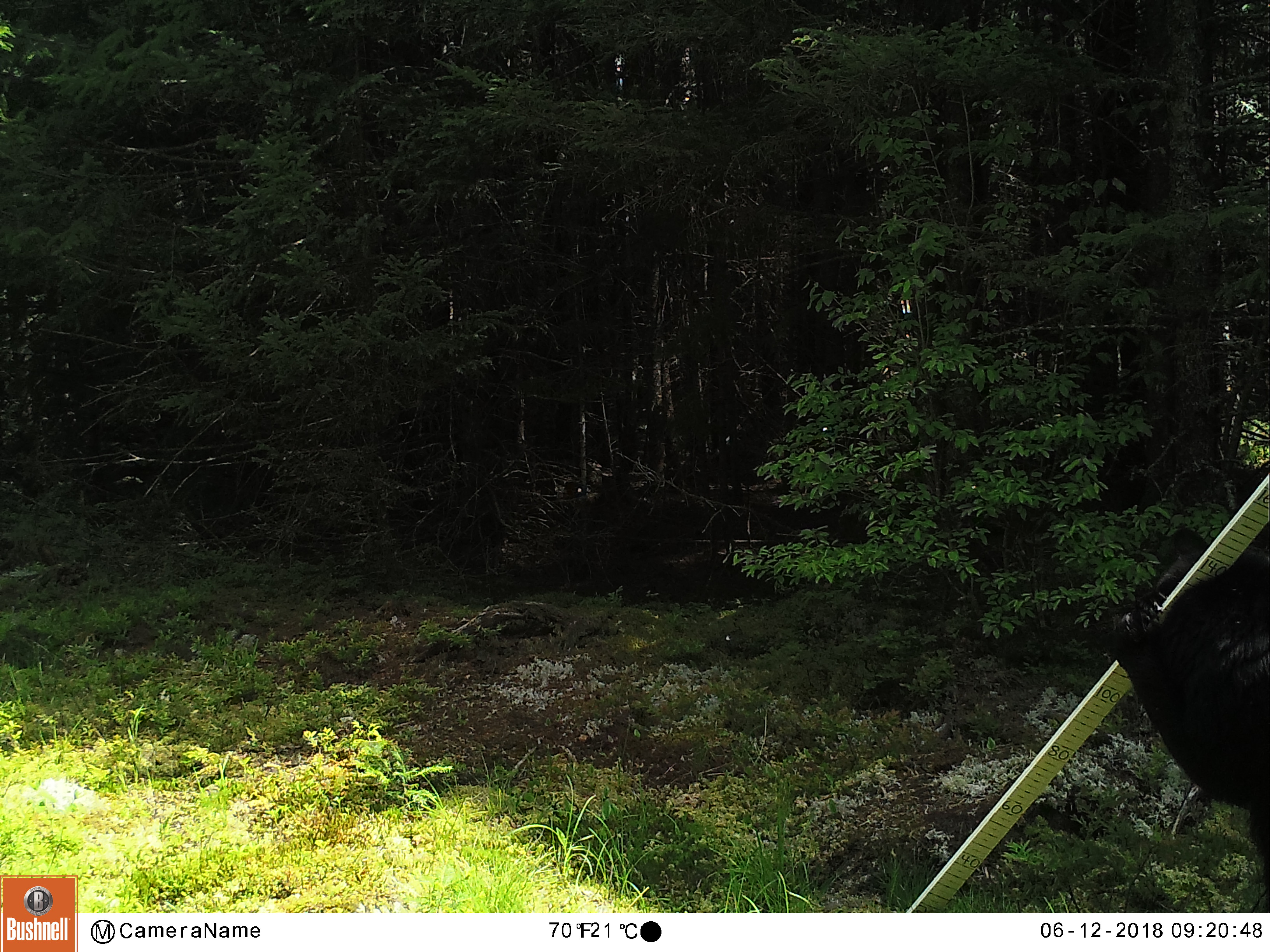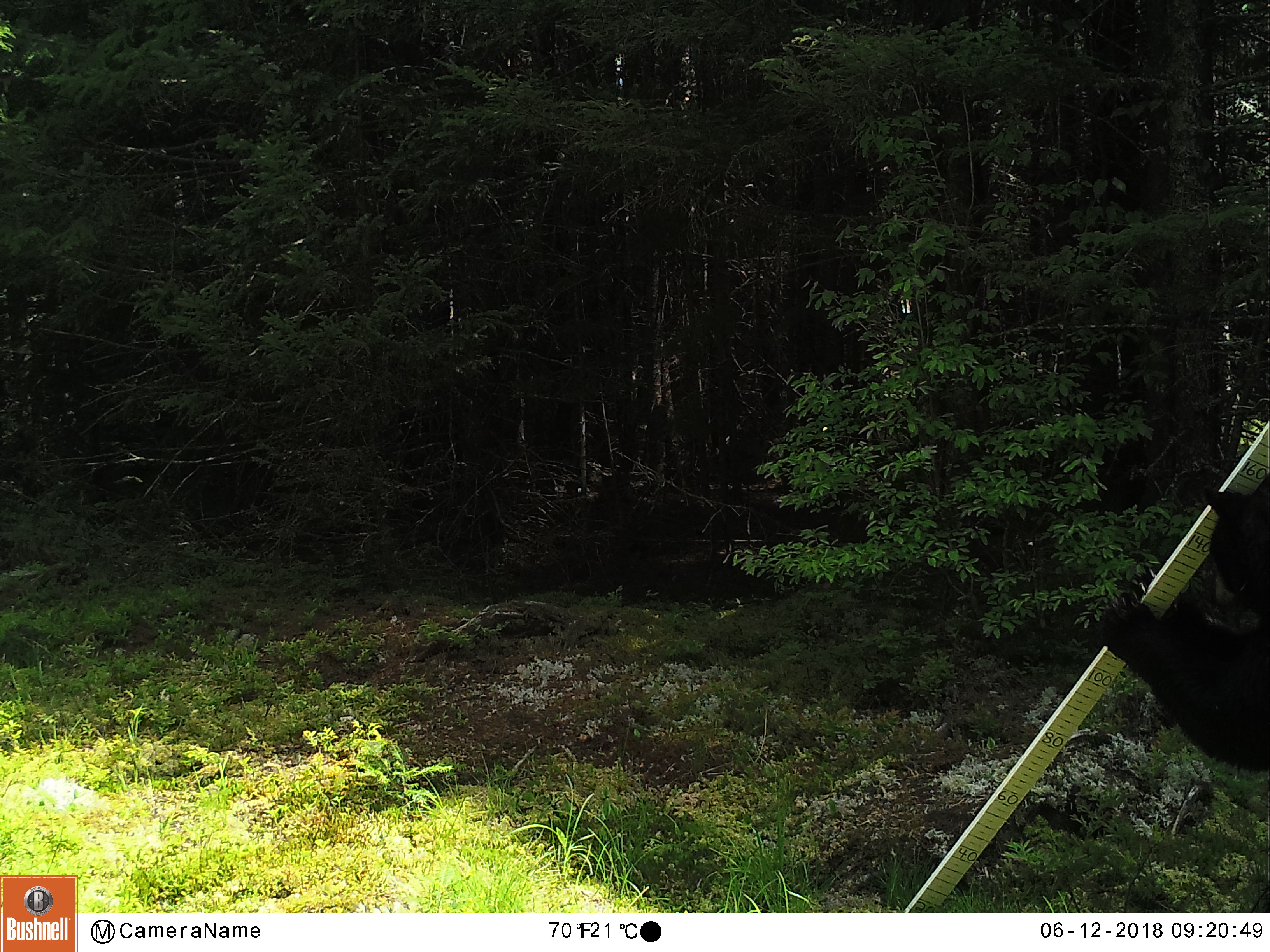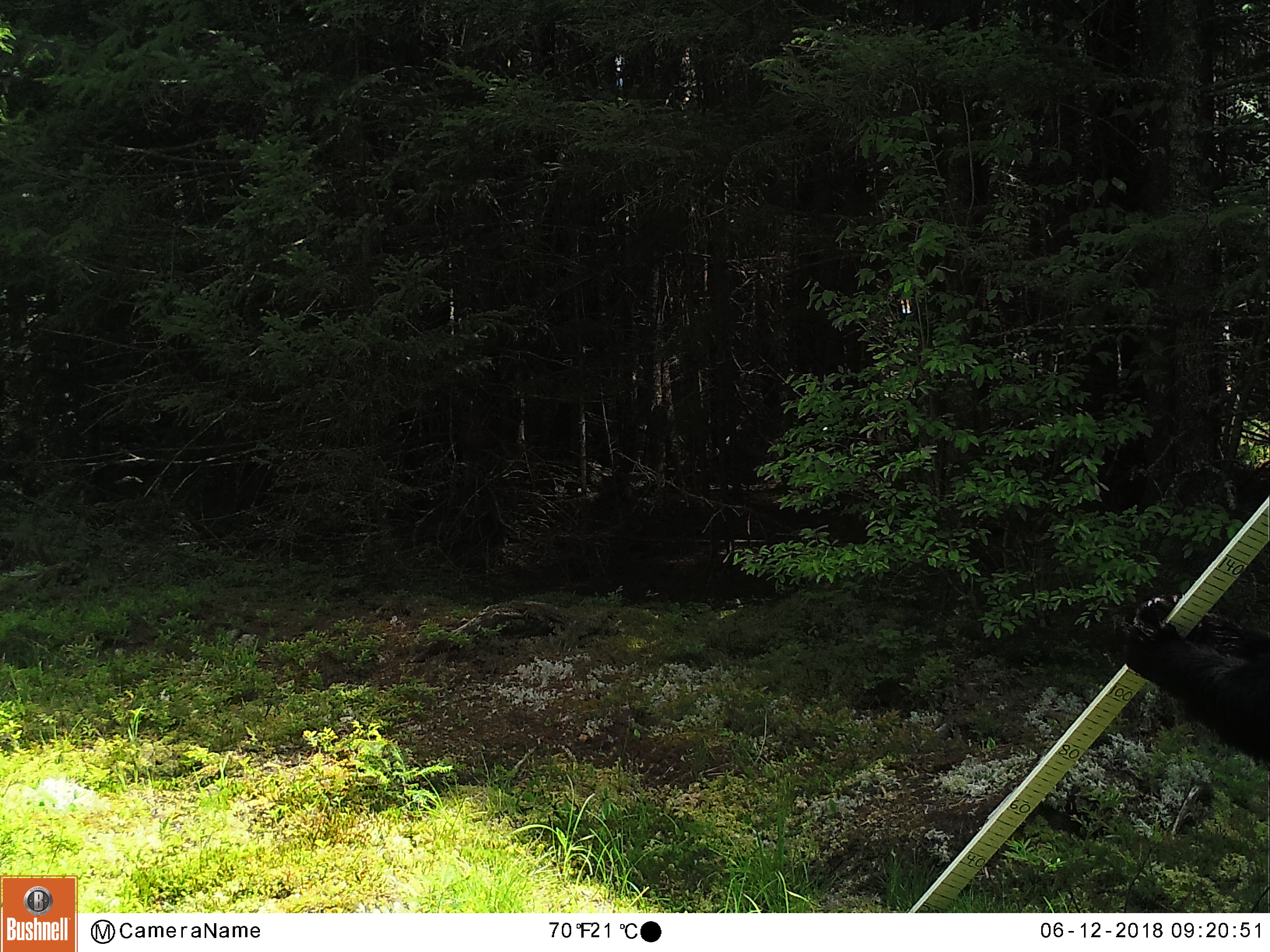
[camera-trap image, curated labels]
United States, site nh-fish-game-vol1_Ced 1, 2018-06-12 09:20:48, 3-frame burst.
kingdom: Animalia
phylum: Chordata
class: Mammalia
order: Carnivora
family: Ursidae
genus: Ursus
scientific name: Ursus americanus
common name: black bear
Black bear (Ursus americanus).